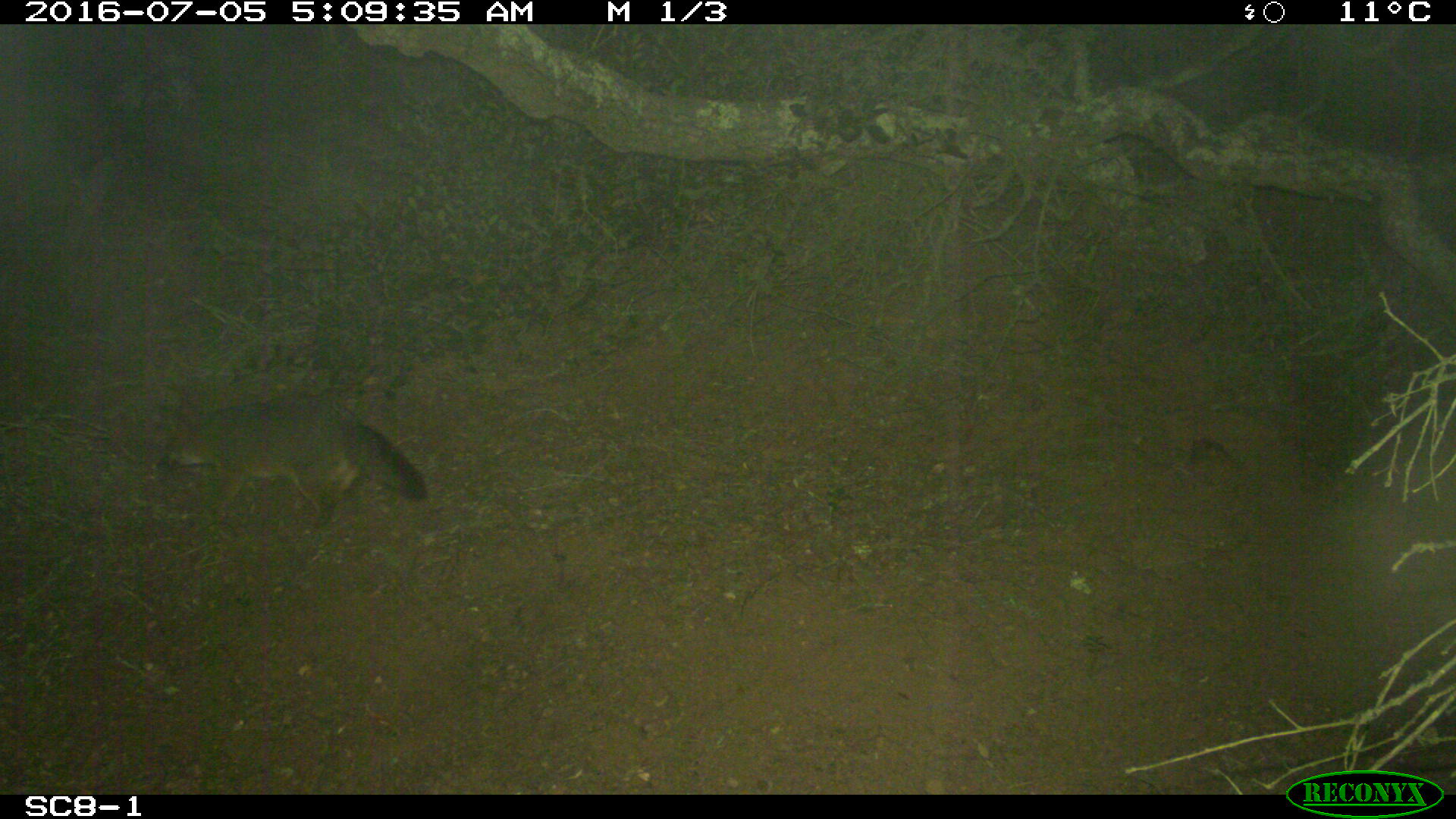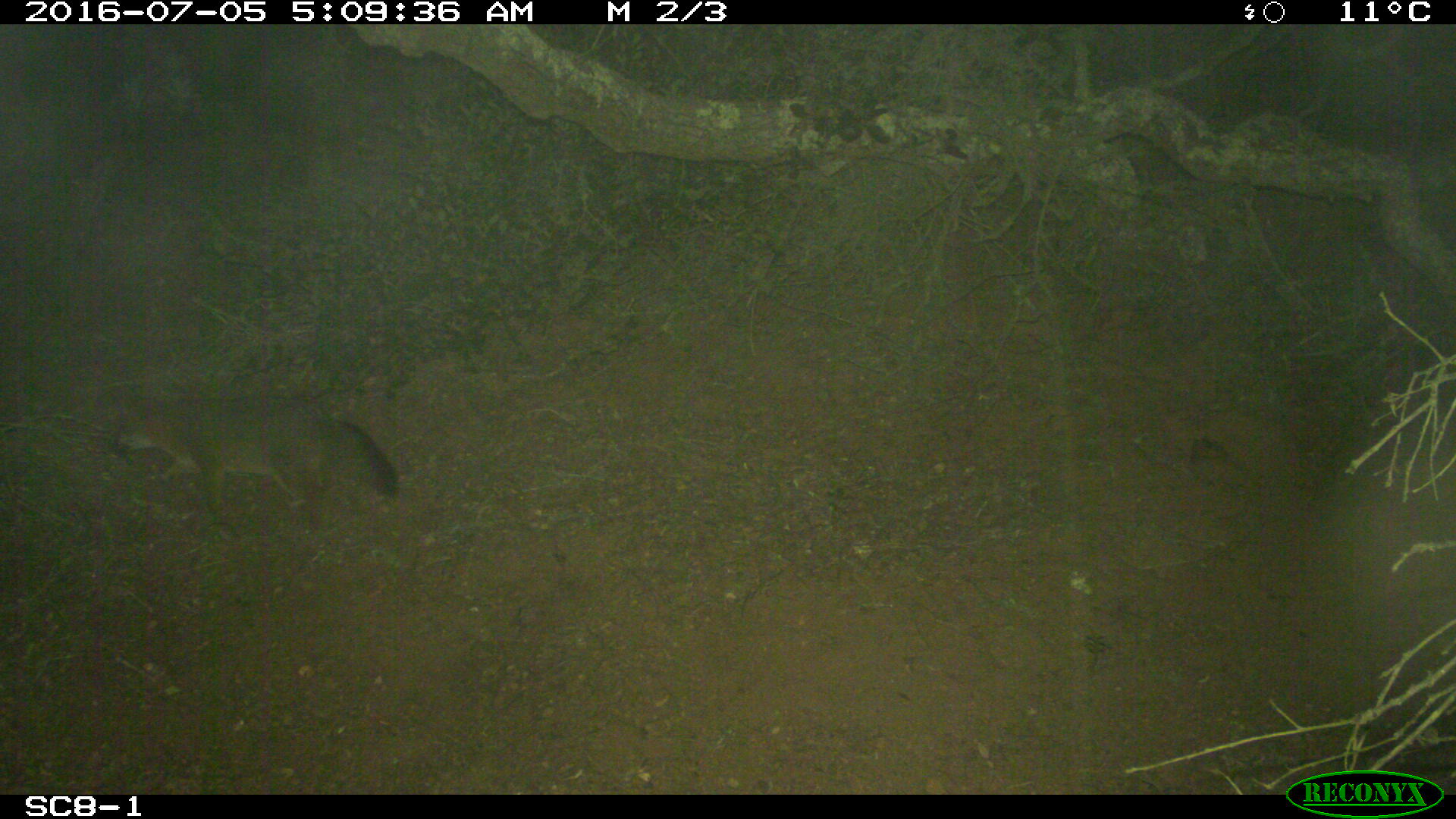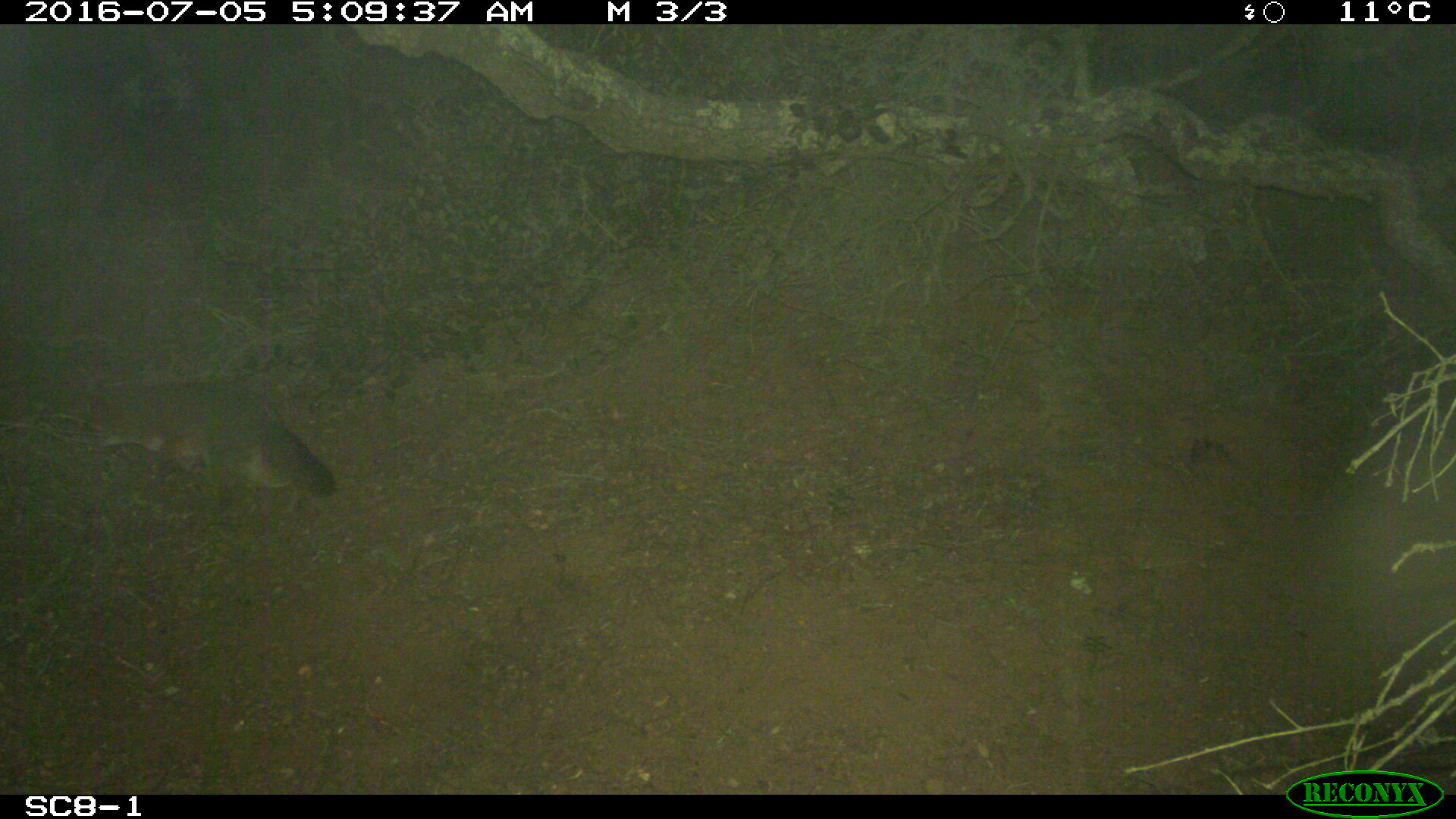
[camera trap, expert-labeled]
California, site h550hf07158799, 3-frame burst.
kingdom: Animalia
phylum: Chordata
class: Mammalia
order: Carnivora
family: Canidae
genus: Urocyon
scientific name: Urocyon littoralis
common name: island fox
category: fox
Fox (island fox) (Urocyon littoralis).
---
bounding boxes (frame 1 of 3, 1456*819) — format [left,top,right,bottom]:
fox: [150,399,426,534]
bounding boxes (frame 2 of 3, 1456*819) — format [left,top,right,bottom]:
fox: [108,392,397,535]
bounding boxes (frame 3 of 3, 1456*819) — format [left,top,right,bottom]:
fox: [90,381,335,494]